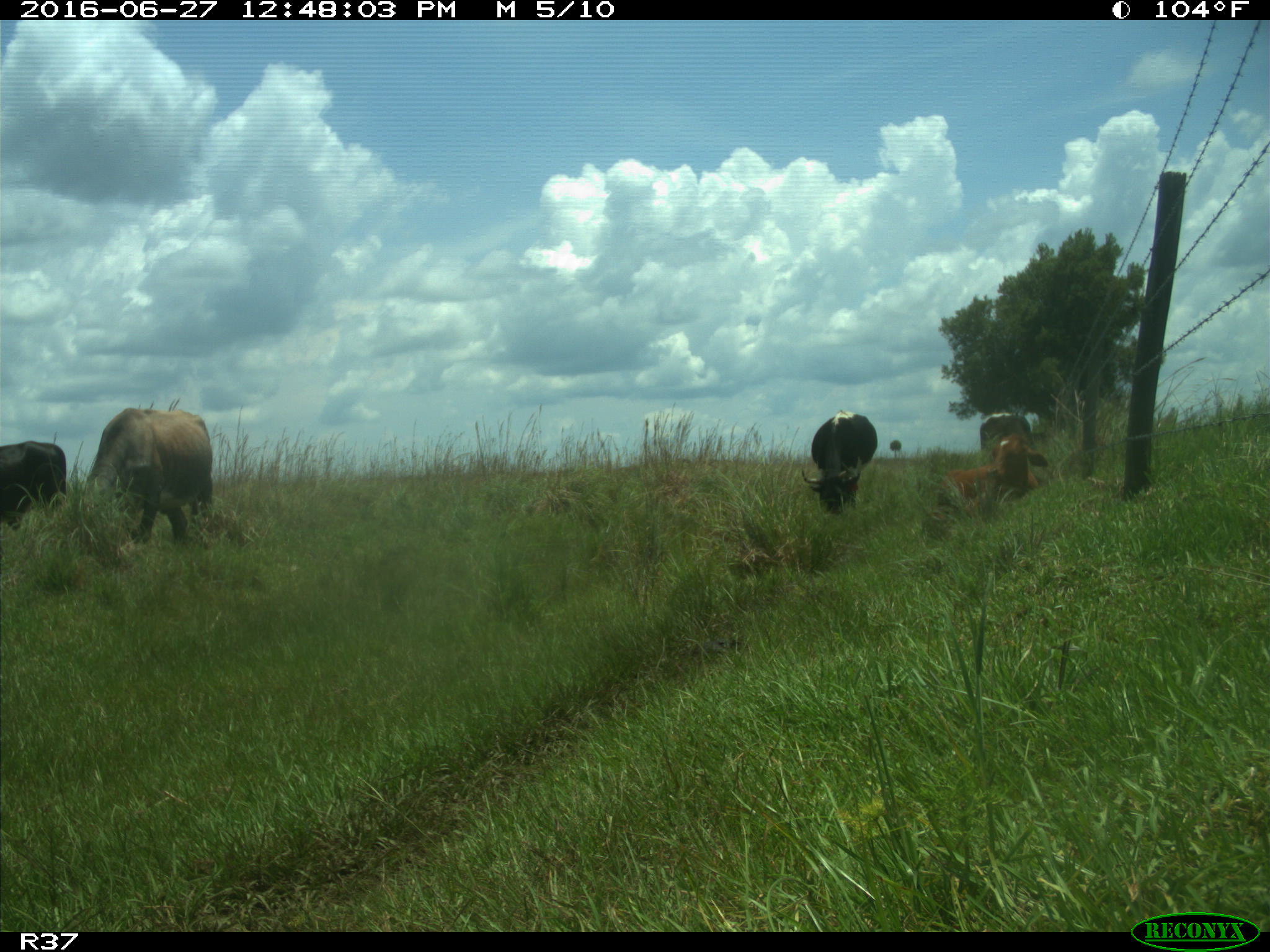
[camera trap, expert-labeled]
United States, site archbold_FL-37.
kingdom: Animalia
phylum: Chordata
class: Mammalia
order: Artiodactyla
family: Bovidae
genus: Bos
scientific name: Bos taurus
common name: domestic cow